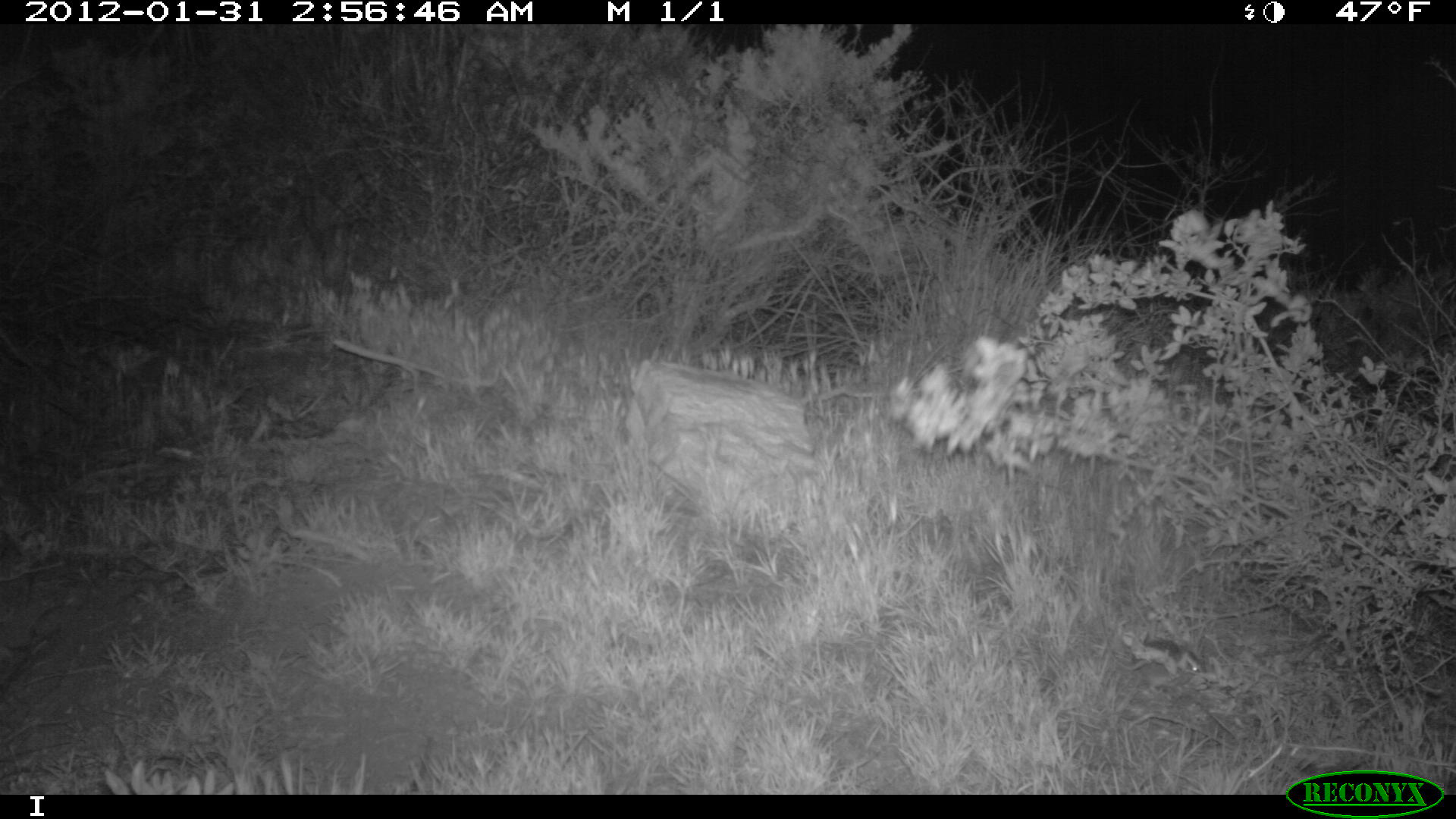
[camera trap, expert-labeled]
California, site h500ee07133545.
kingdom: Animalia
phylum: Chordata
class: Mammalia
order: Rodentia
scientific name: Rodentia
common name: rodent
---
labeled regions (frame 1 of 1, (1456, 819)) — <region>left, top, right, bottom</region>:
rodent: <region>1100, 627, 1204, 673</region>